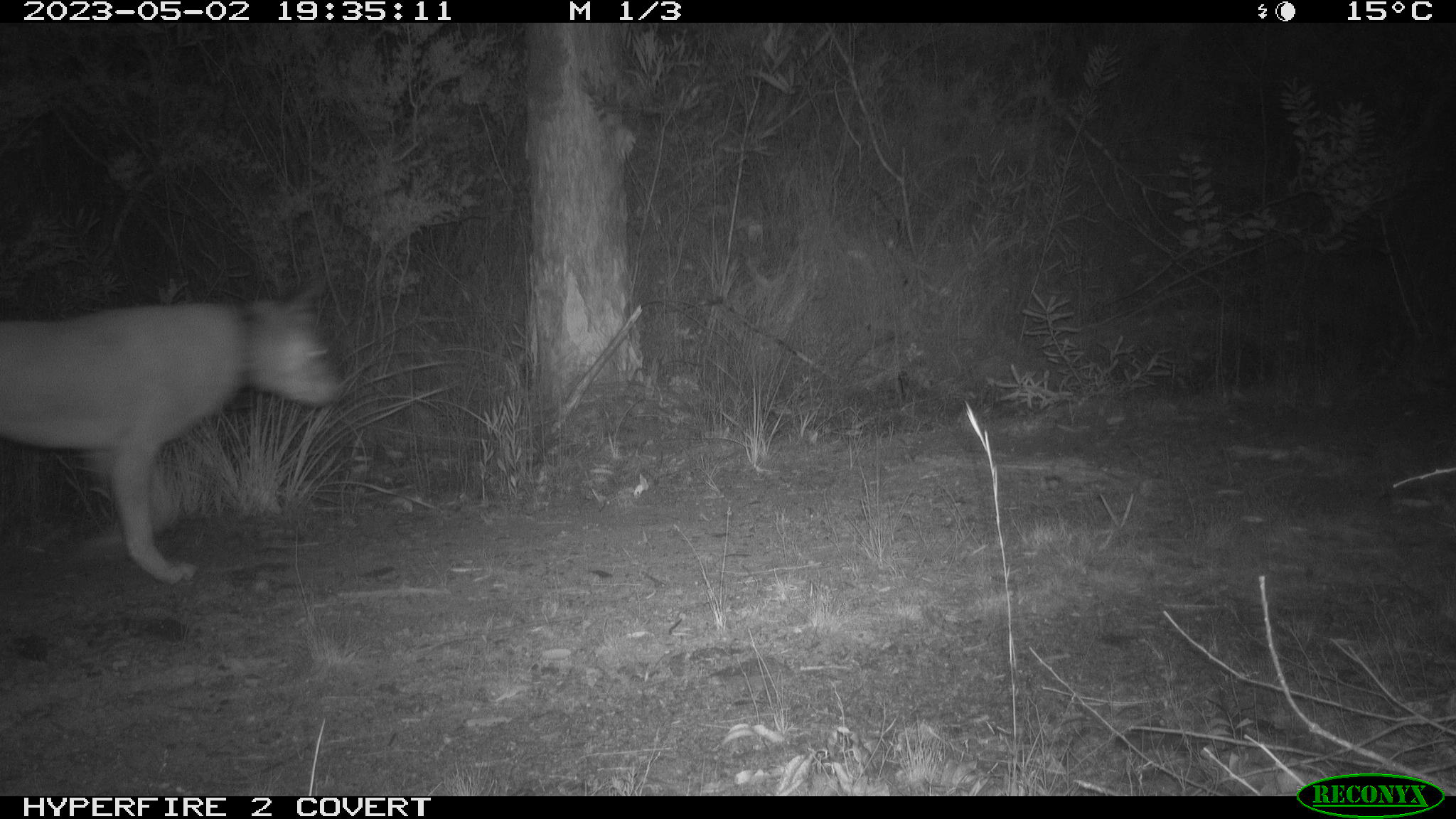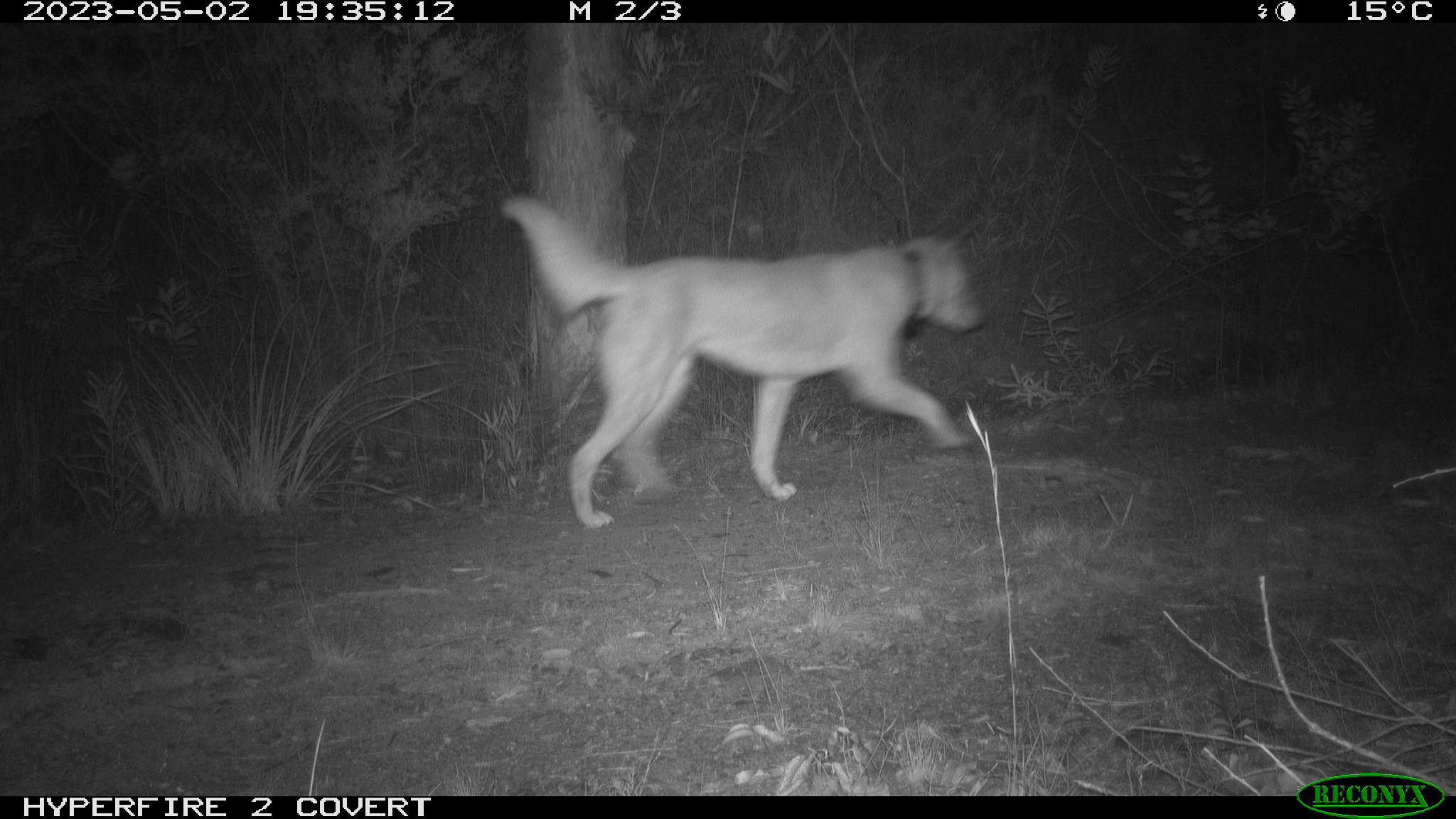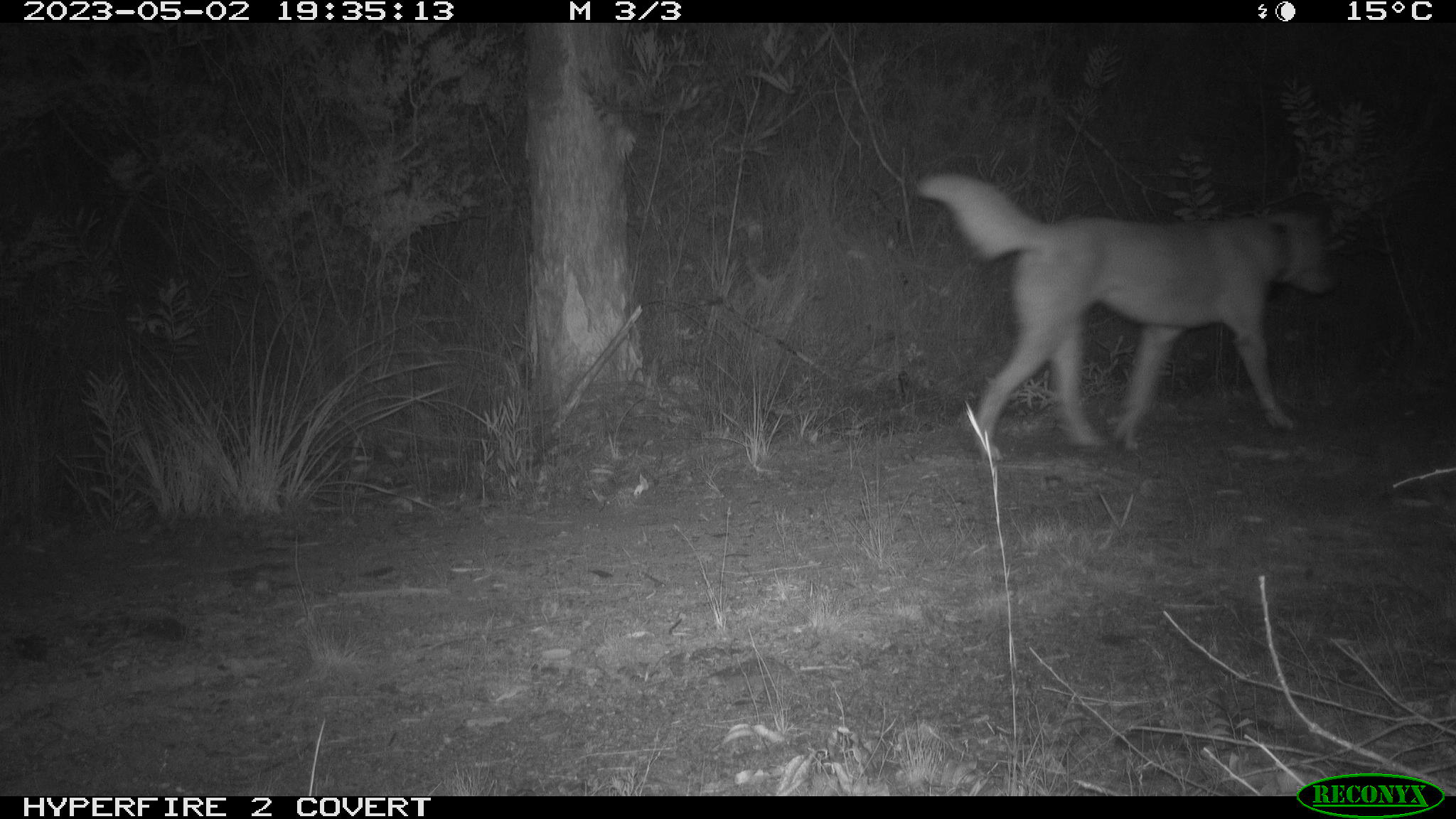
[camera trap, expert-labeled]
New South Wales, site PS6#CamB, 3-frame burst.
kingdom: Animalia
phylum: Chordata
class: Mammalia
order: Carnivora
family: Canidae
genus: Canis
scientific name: Canis familiaris dingo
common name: dingo